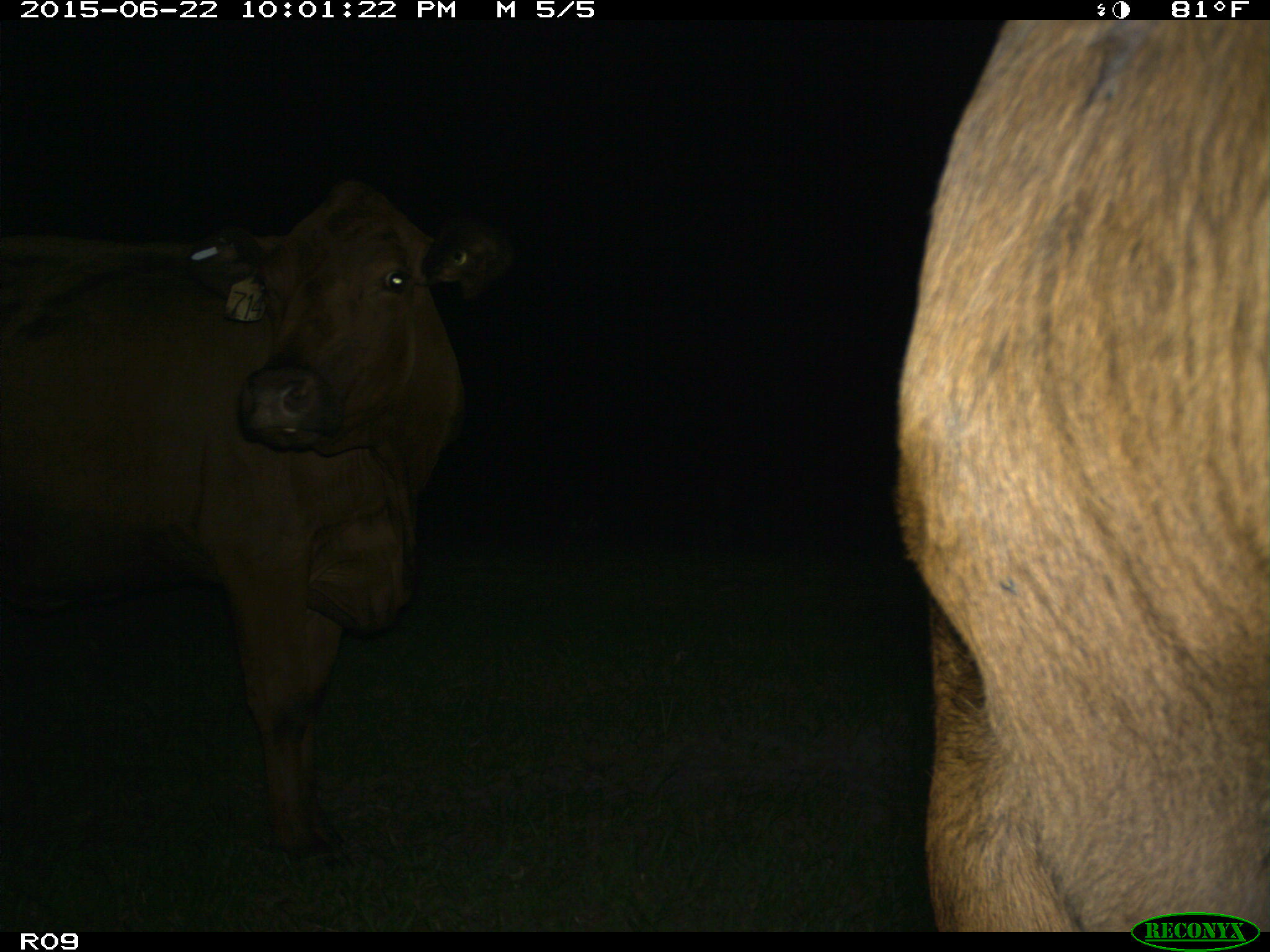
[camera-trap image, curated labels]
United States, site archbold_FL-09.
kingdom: Animalia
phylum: Chordata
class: Mammalia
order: Artiodactyla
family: Bovidae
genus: Bos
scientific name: Bos taurus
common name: domestic cow